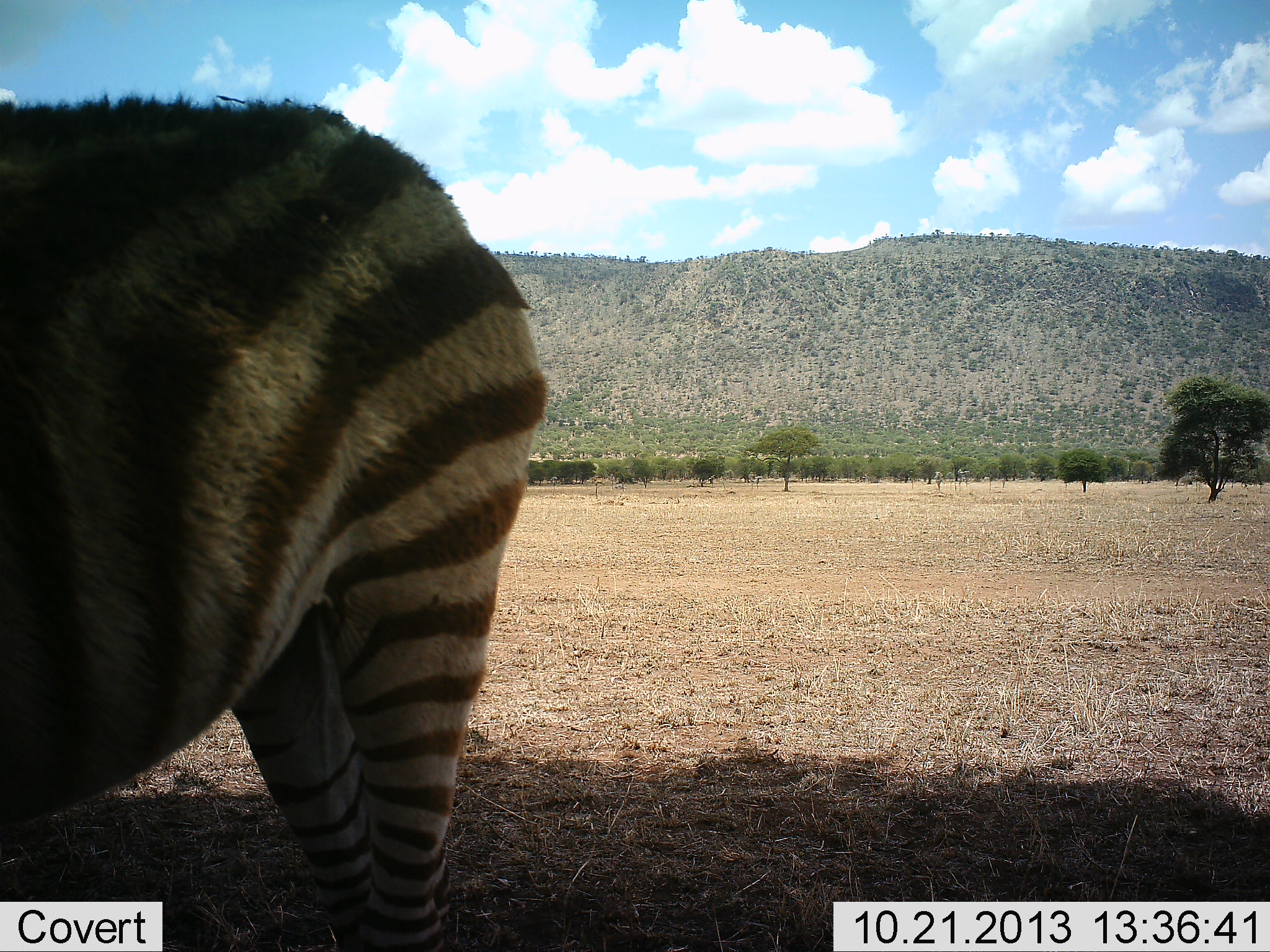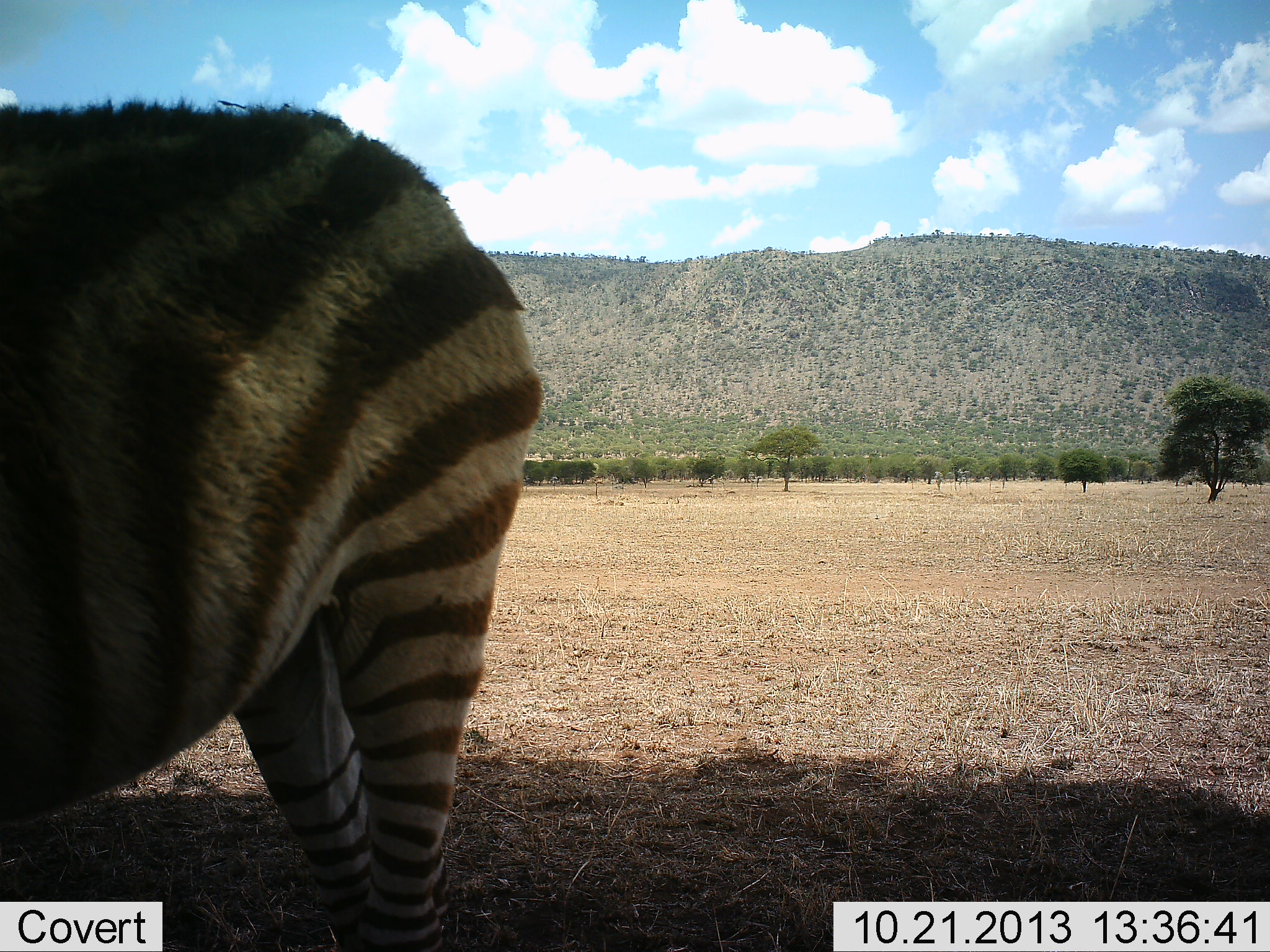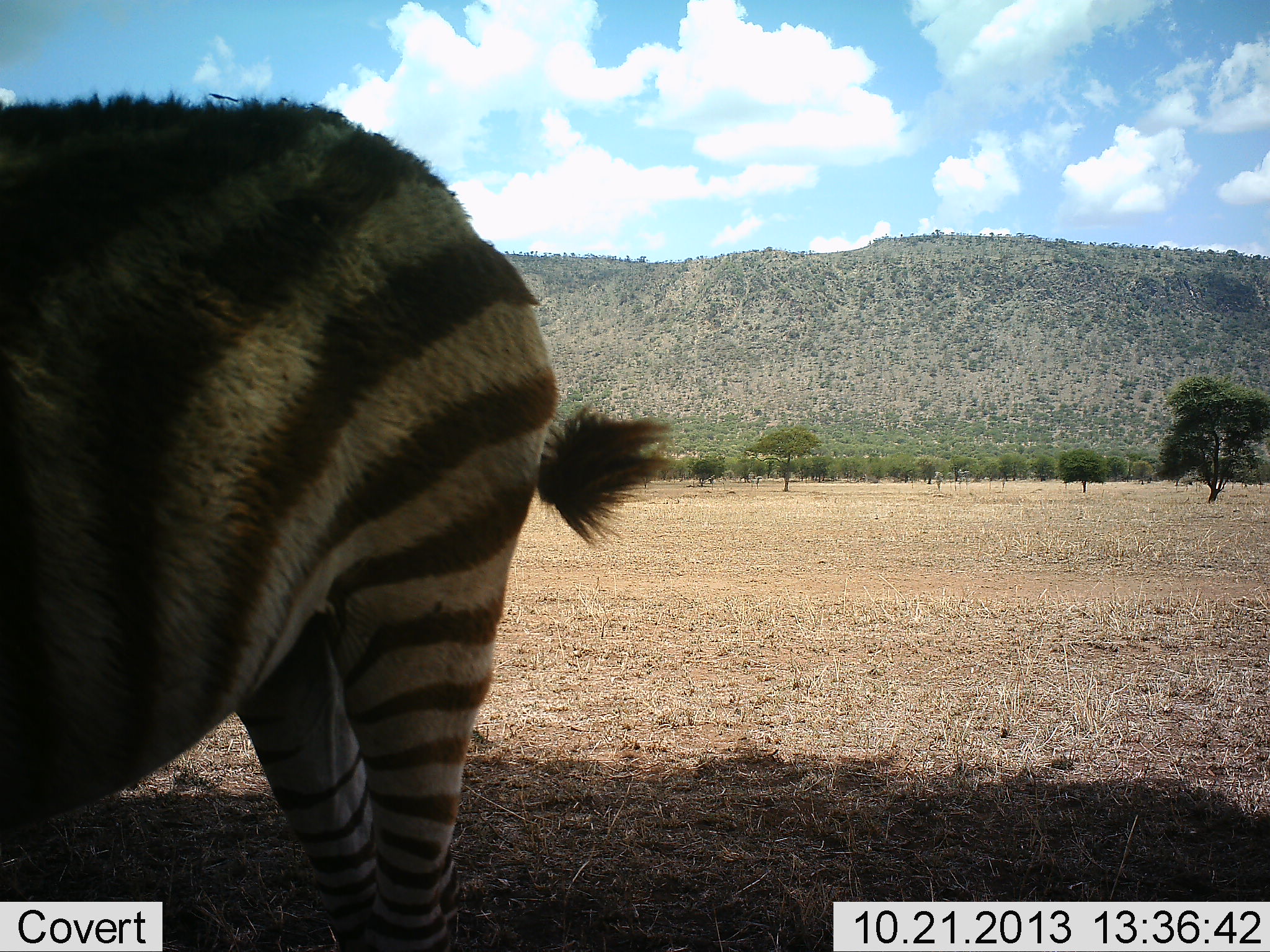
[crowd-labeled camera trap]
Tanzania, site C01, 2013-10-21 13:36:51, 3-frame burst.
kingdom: Animalia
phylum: Chordata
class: Mammalia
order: Perissodactyla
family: Equidae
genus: Equus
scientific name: Equus quagga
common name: plains zebra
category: zebra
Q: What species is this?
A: Zebra (plains zebra) (Equus quagga).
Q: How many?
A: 1.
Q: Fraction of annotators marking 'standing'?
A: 90%.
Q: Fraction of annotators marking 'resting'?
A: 10%.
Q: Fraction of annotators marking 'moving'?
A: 0%.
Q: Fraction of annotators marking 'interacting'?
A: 0%.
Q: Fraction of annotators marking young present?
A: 0%.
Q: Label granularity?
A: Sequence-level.